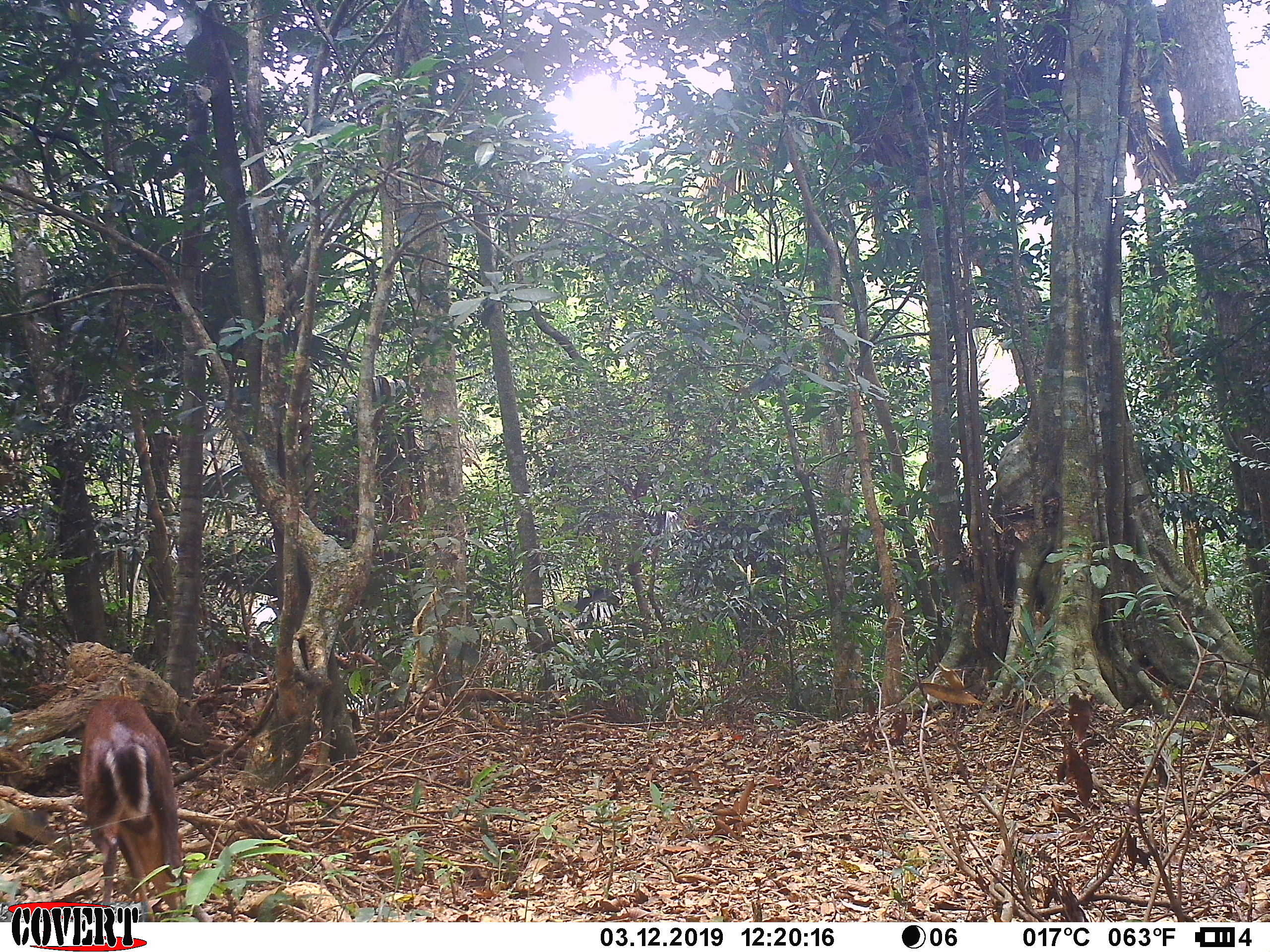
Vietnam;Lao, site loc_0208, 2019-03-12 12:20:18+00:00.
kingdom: Animalia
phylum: Chordata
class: Mammalia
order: Artiodactyla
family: Cervidae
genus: Muntiacus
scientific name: Muntiacus rooseveltorum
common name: roosevelt's muntjac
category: roosevelts muntjac group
Roosevelts muntjac group (roosevelt's muntjac) (Muntiacus rooseveltorum). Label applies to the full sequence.